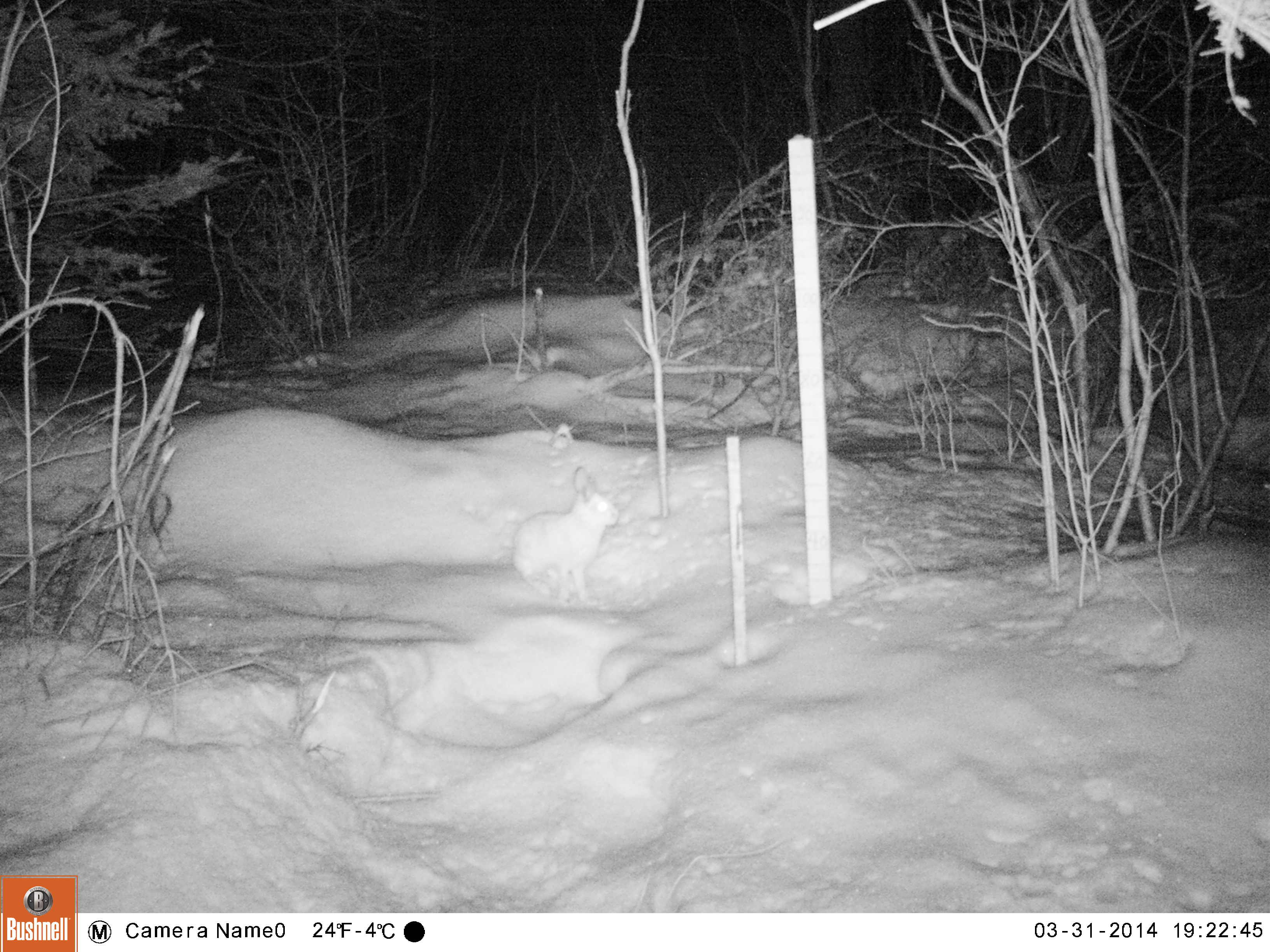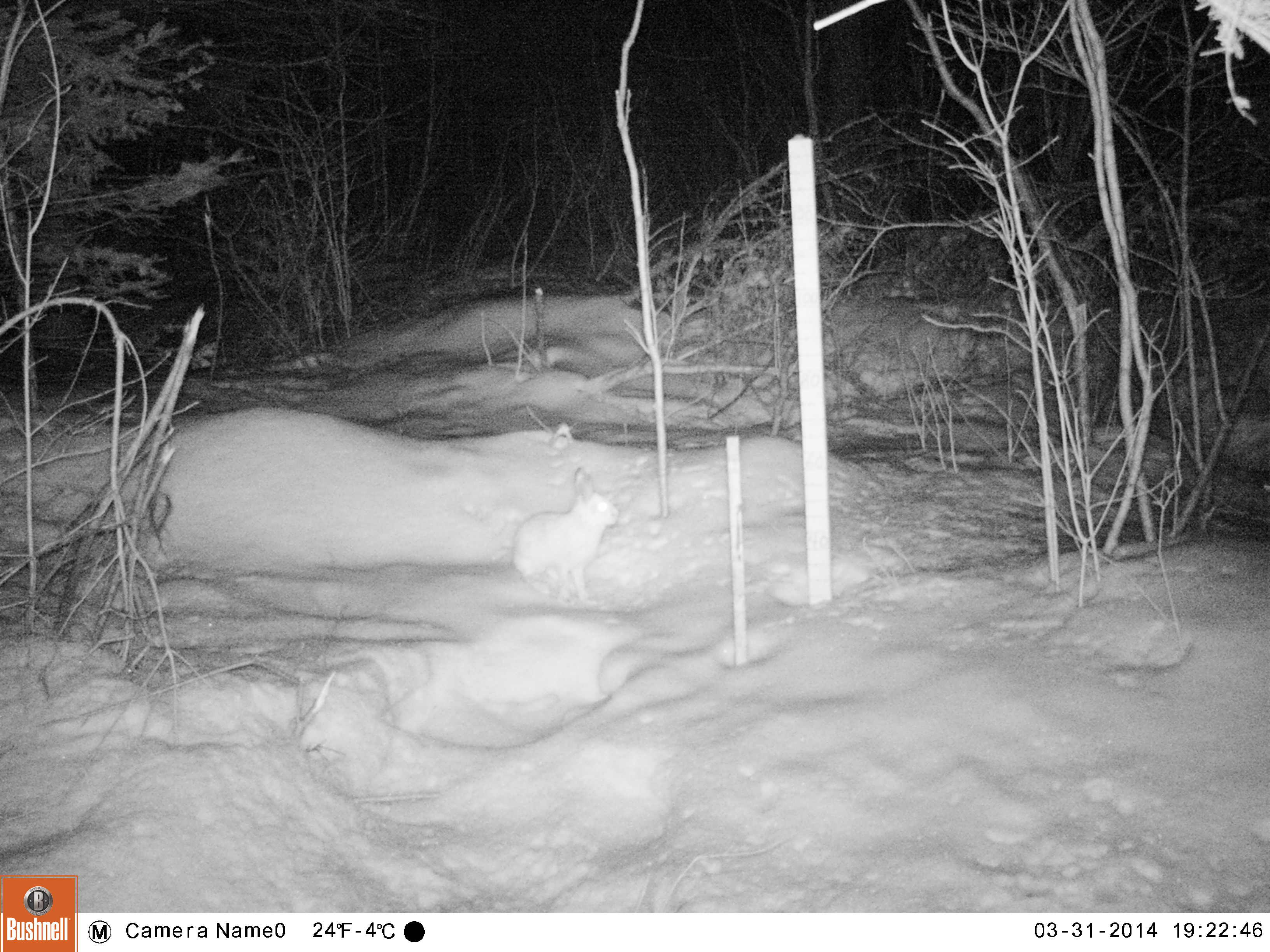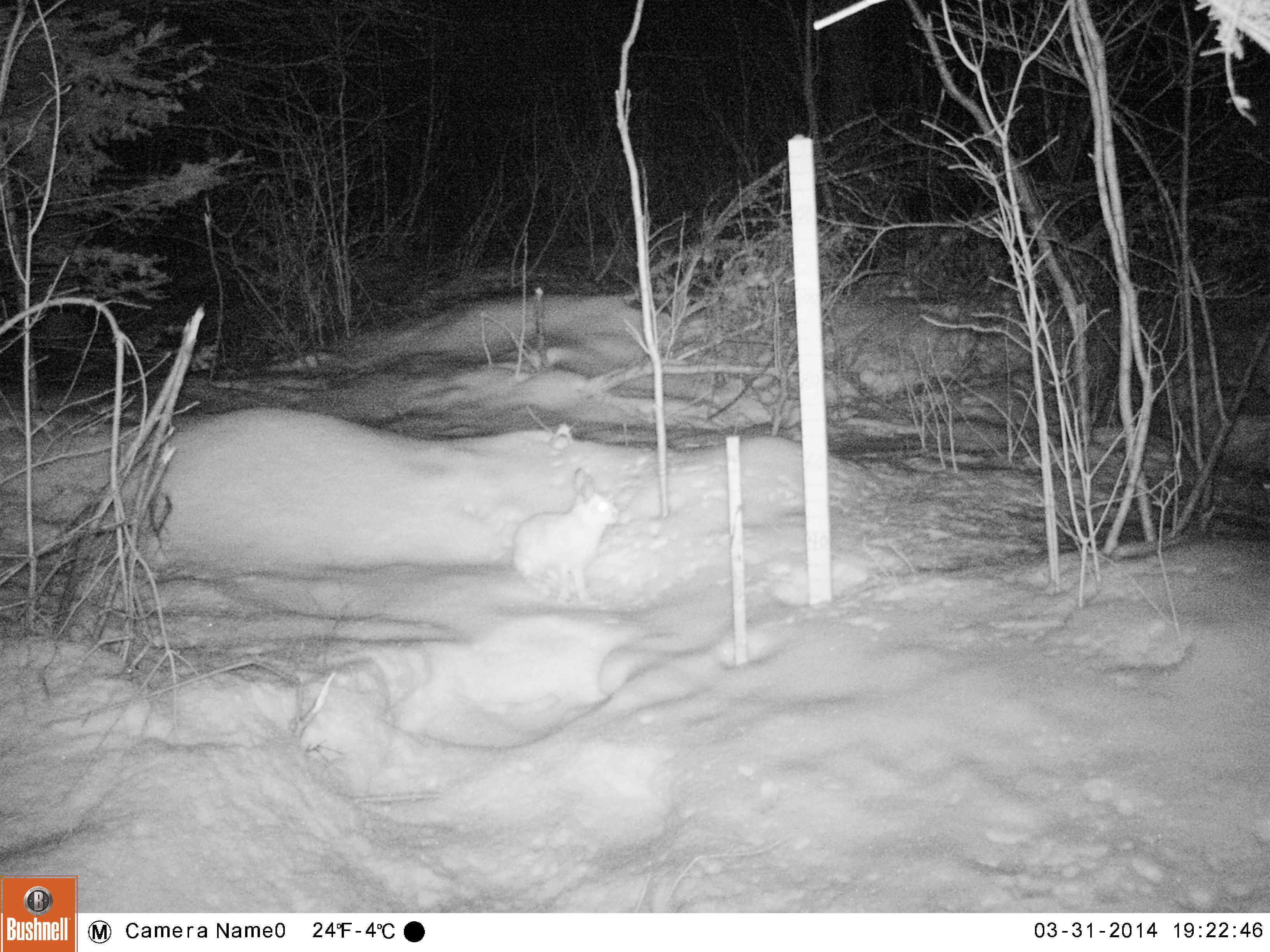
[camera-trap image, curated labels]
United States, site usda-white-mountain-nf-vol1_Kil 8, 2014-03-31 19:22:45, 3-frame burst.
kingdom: Animalia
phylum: Chordata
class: Mammalia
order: Lagomorpha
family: Leporidae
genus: Lepus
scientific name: Lepus americanus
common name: snowshoe hare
Snowshoe hare (Lepus americanus).